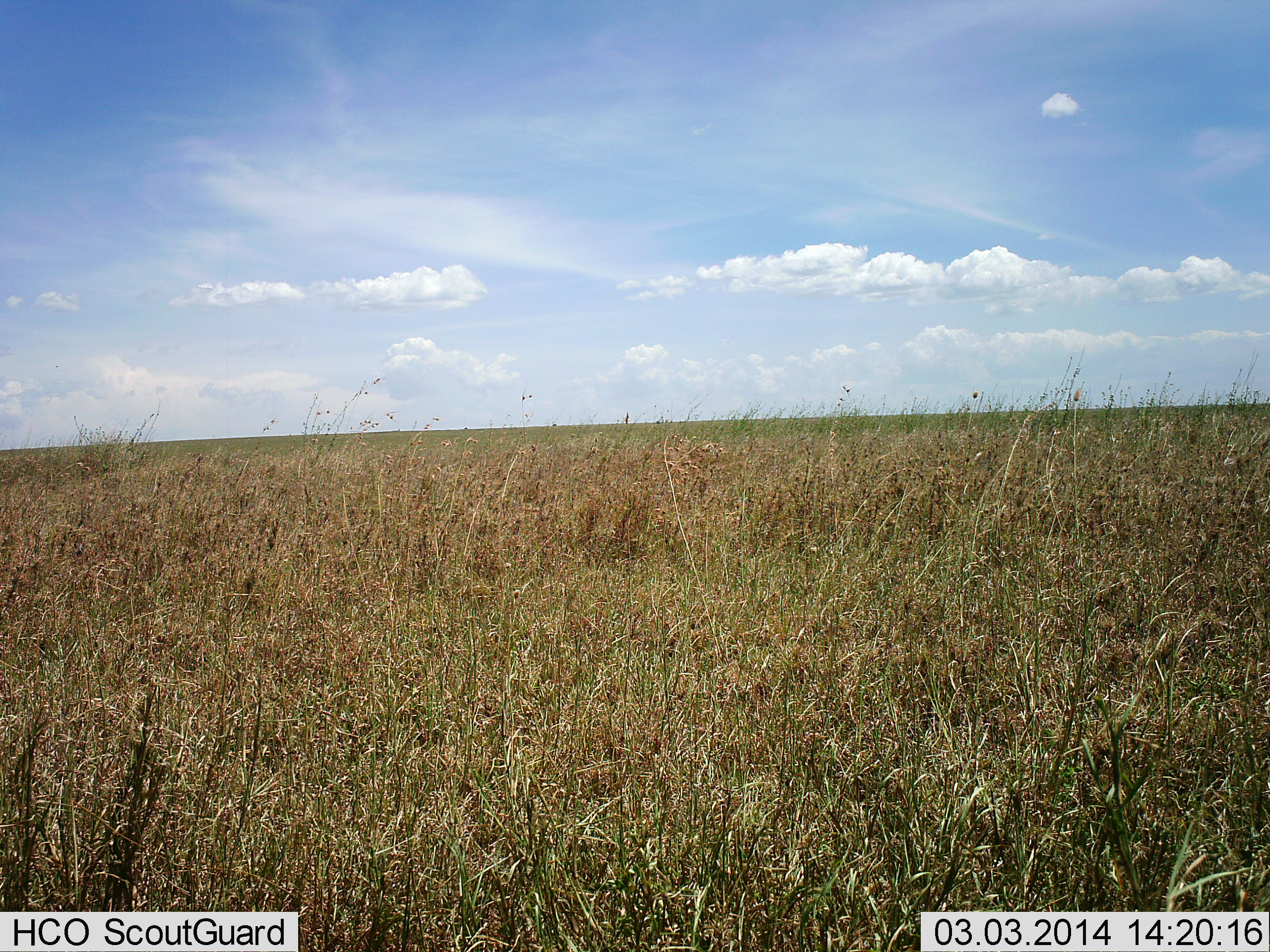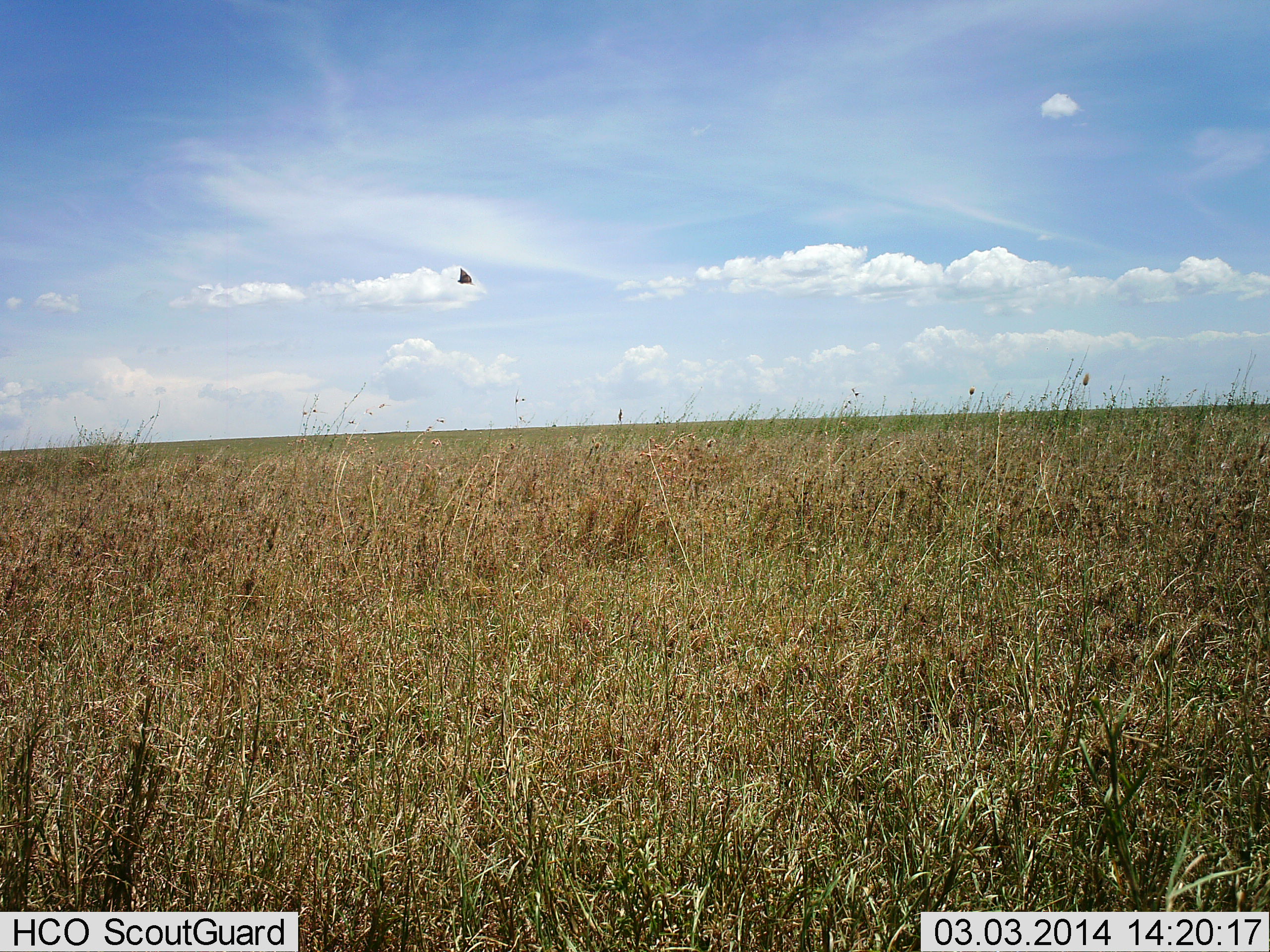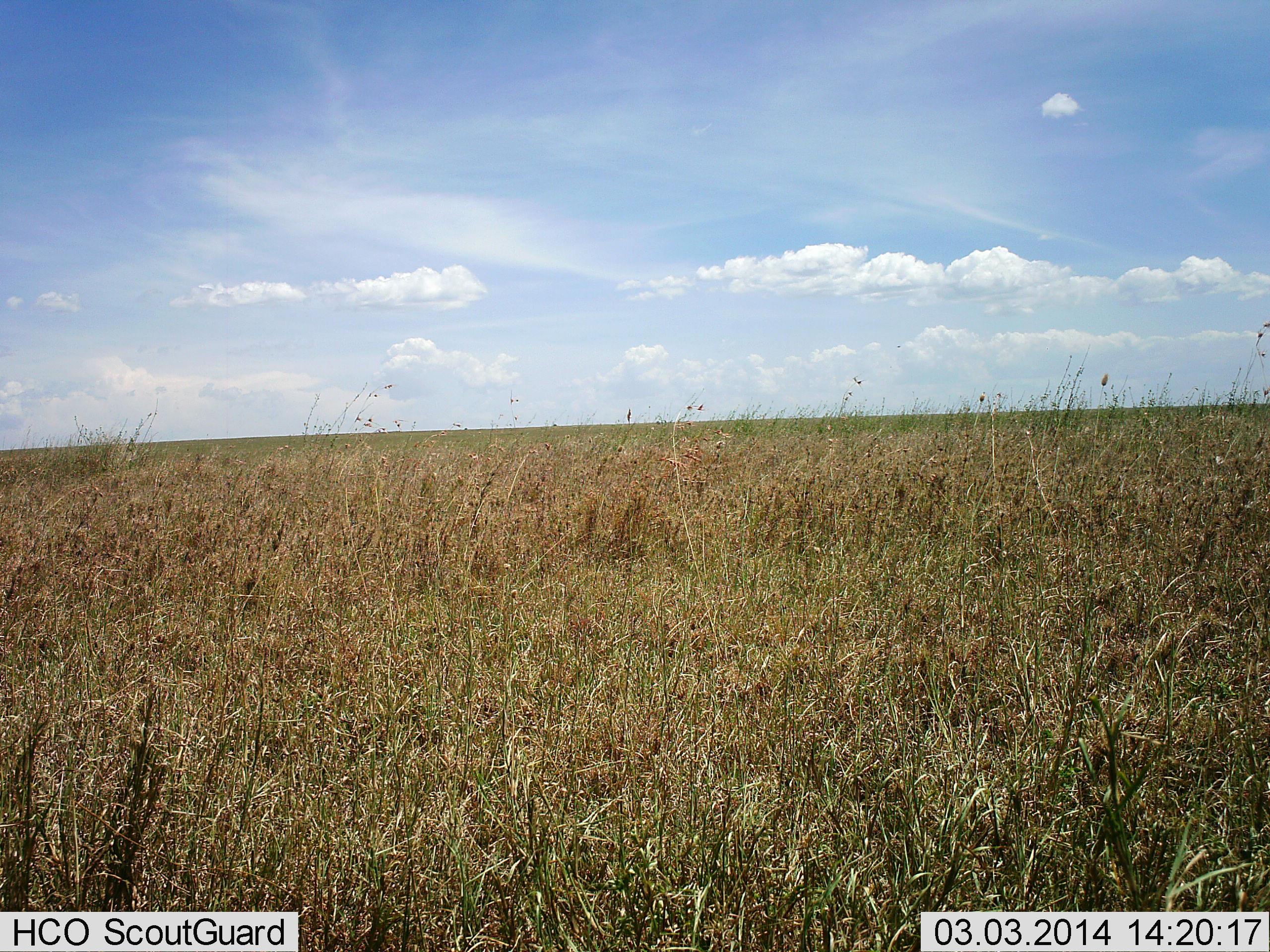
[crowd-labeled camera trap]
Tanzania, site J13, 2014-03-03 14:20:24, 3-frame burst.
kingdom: Animalia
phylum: Chordata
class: Aves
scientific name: Aves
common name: bird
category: otherbird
Otherbird (bird) (Aves), count 1. Behavior (volunteer vote fractions): standing 0%, resting 0%, moving 100%, interacting 0%. Young present (vote fraction): 0%. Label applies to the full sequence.